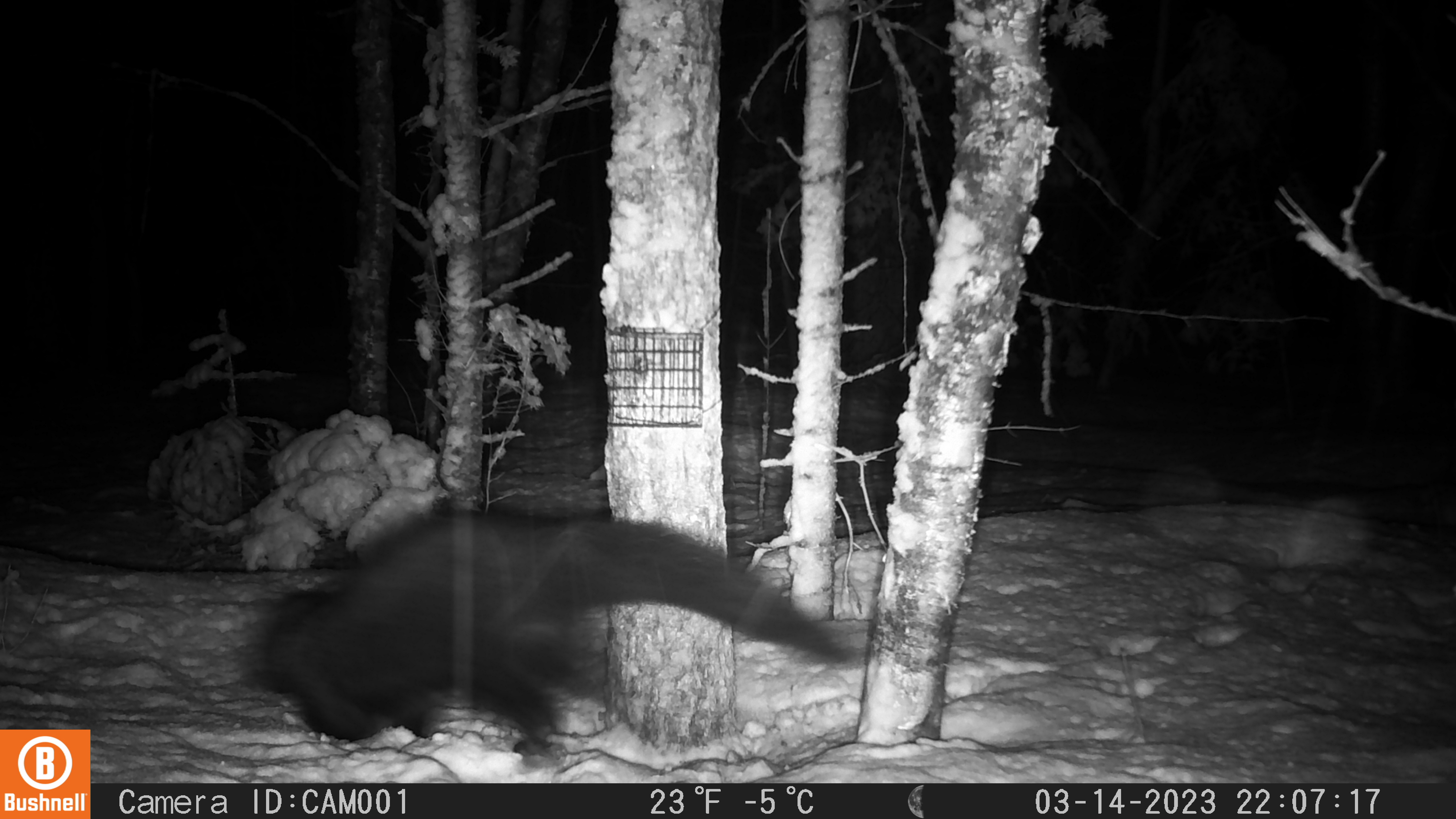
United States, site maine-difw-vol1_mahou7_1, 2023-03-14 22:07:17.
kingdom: Animalia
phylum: Chordata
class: Mammalia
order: Carnivora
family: Mustelidae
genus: Pekania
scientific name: Pekania pennanti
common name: fisher